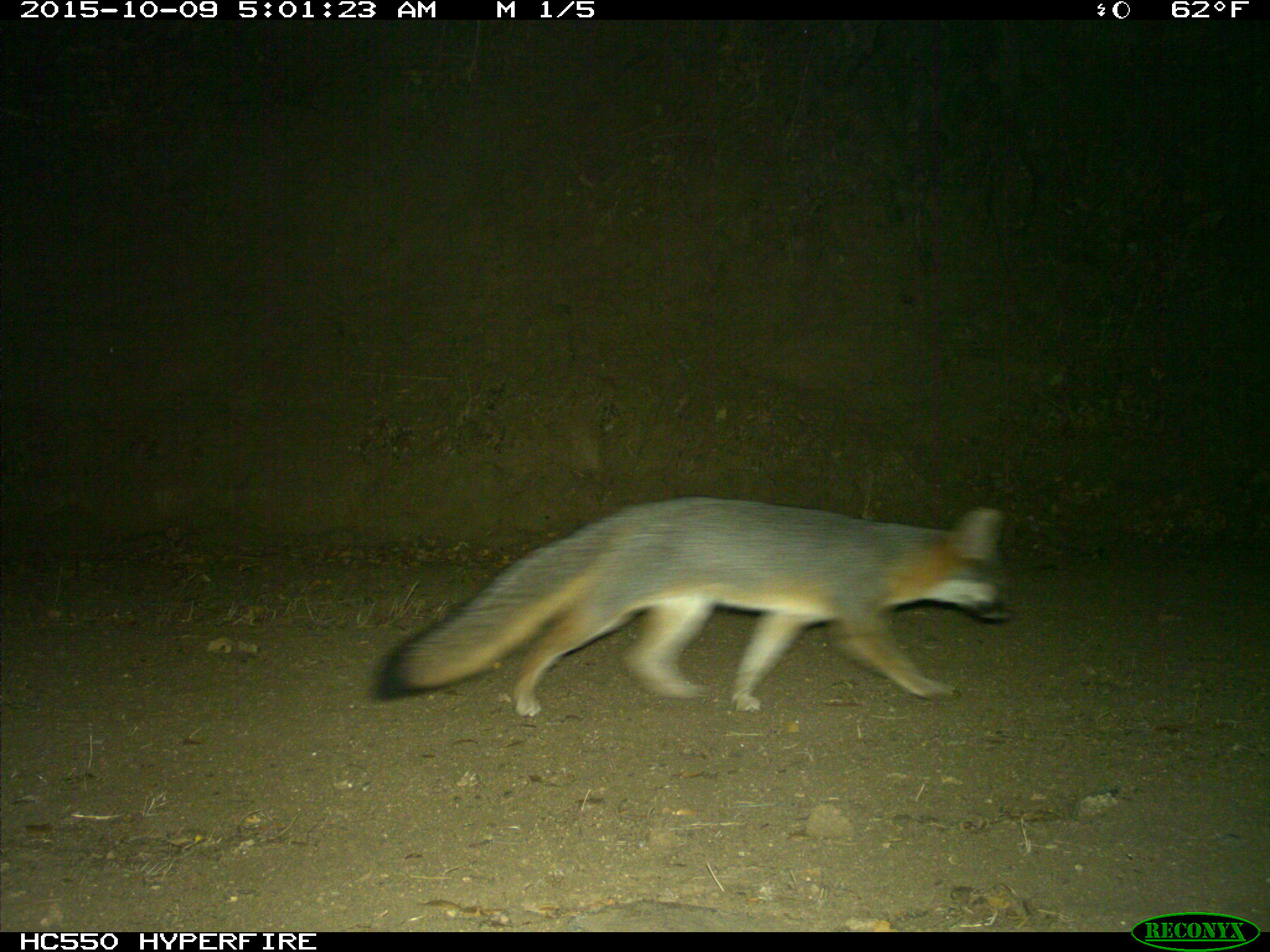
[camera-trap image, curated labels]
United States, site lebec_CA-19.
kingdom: Animalia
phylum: Chordata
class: Mammalia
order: Carnivora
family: Canidae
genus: Urocyon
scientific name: Urocyon cinereoargenteus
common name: gray fox